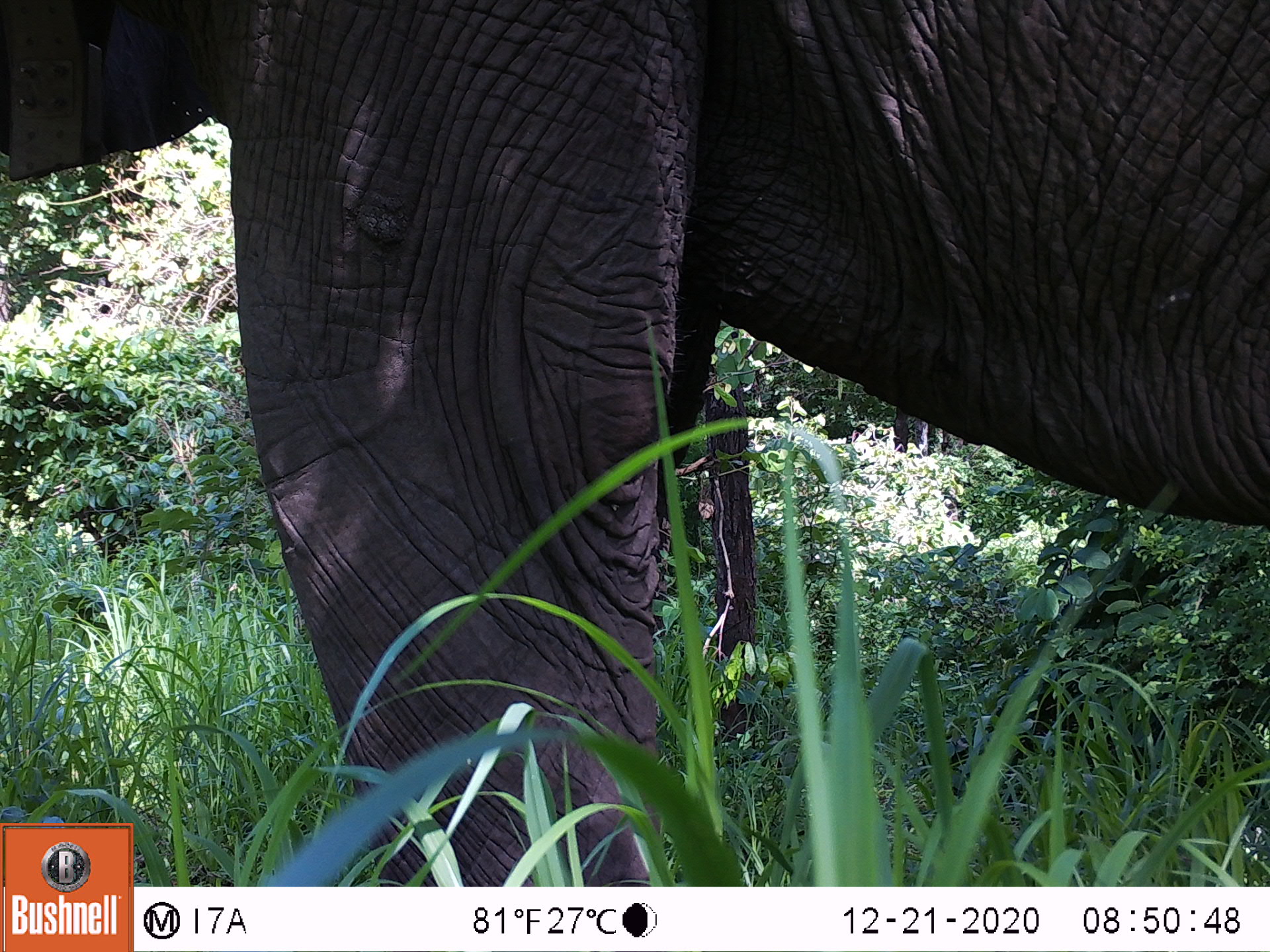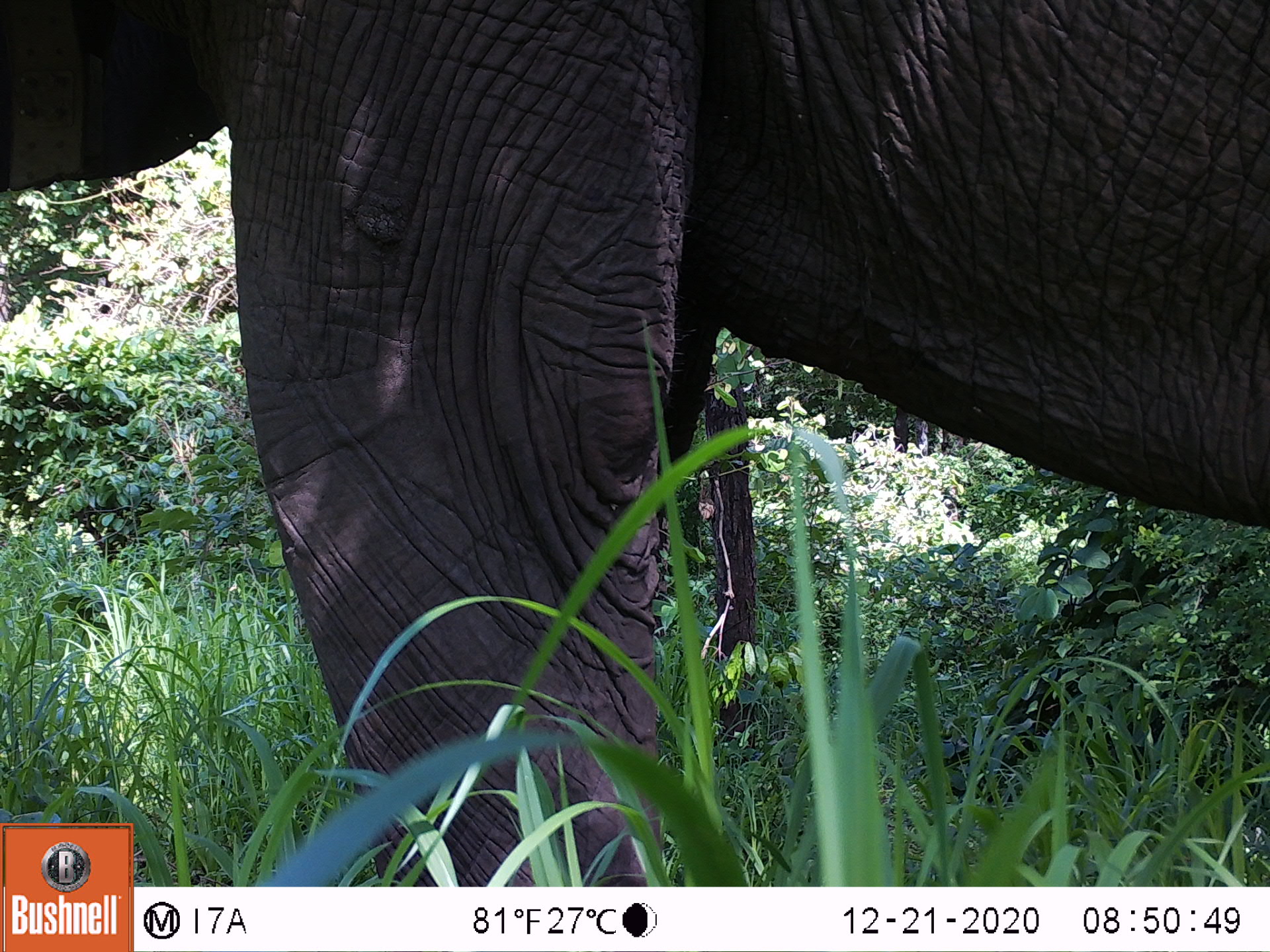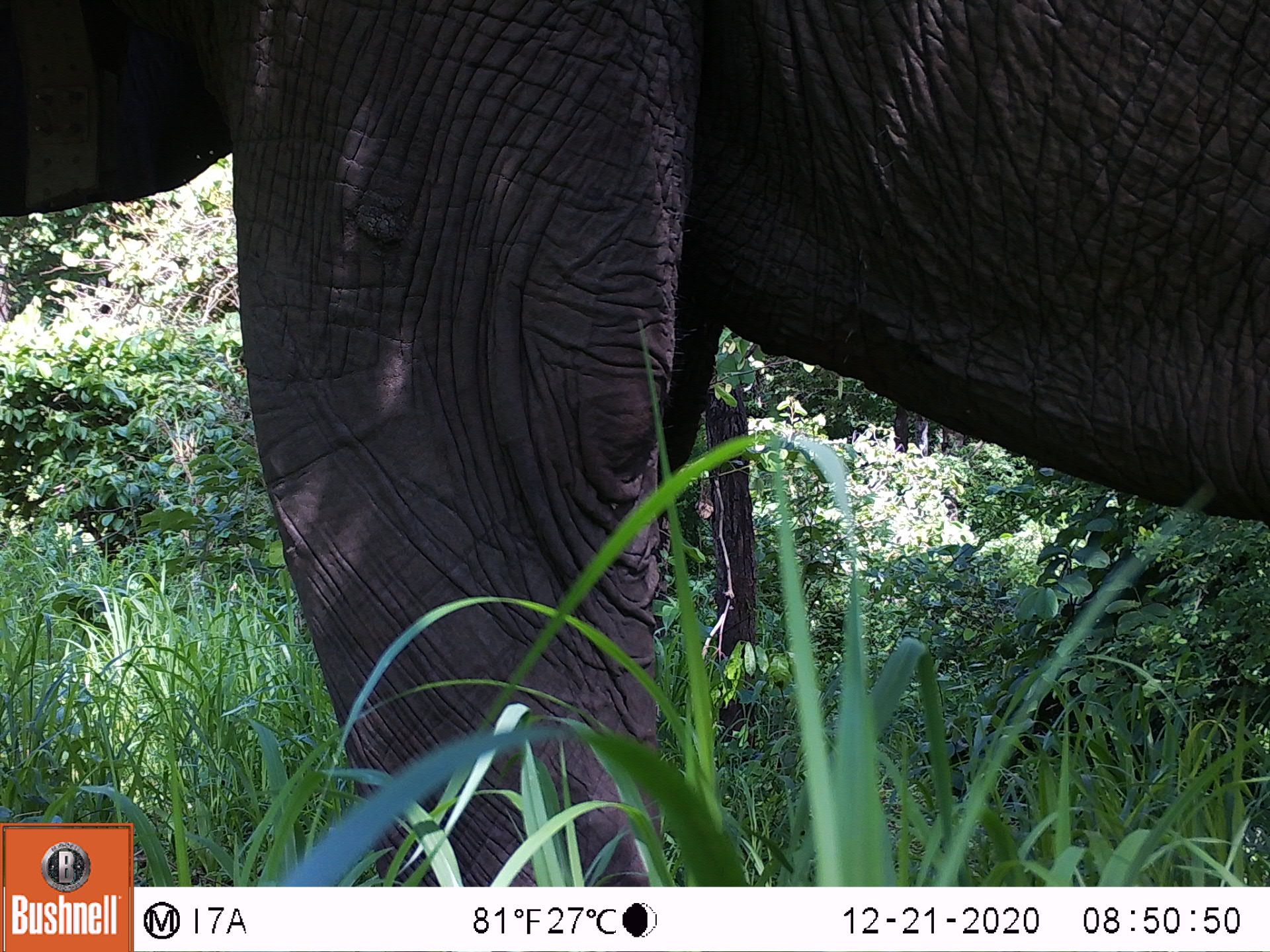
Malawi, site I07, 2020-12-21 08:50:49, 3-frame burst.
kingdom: Animalia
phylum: Chordata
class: Mammalia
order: Proboscidea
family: Elephantidae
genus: Loxodonta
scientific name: Loxodonta africana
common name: african savanna elephant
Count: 1.